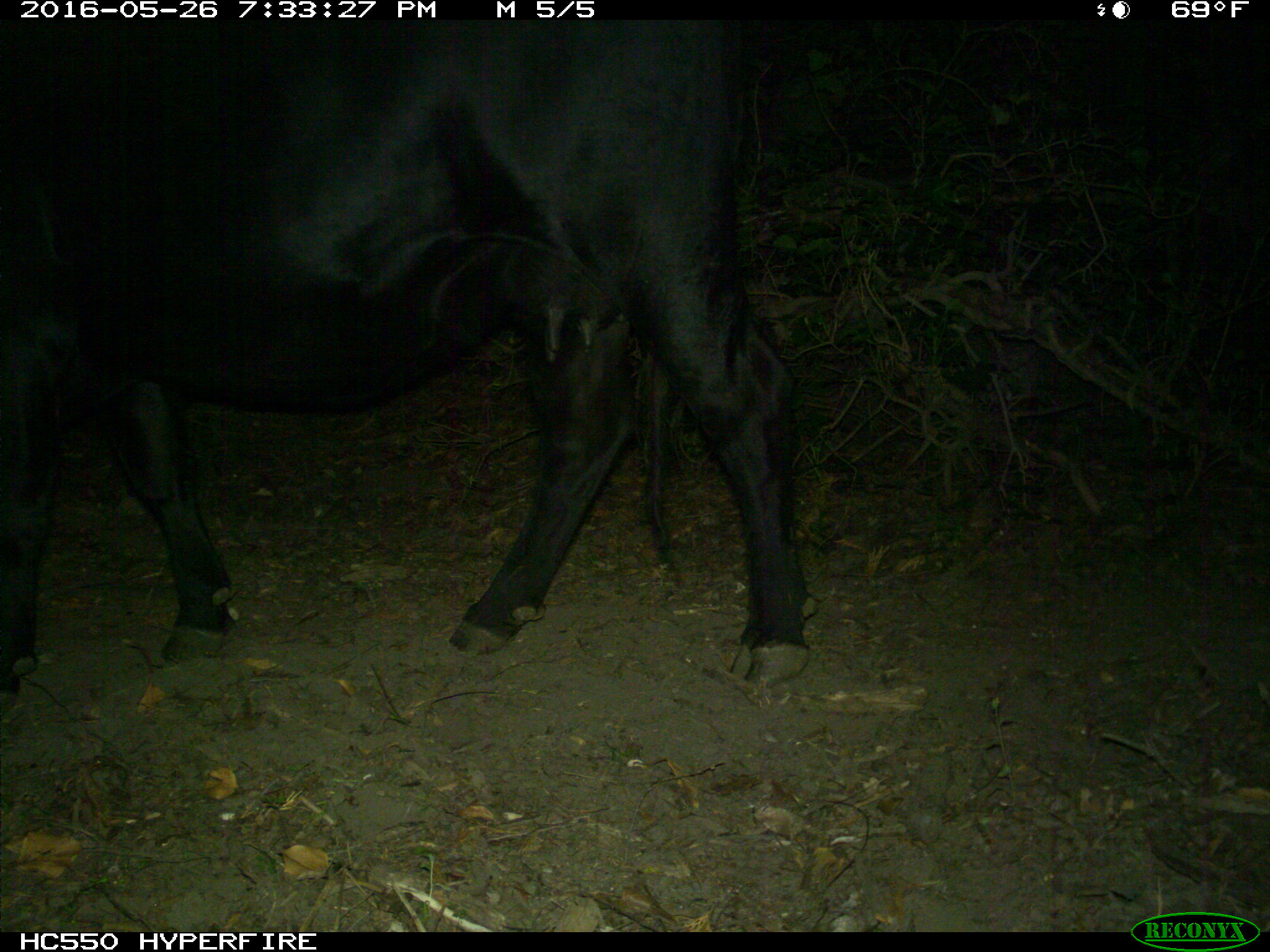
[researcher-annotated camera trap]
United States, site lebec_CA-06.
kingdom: Animalia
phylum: Chordata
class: Mammalia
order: Artiodactyla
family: Bovidae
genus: Bos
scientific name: Bos taurus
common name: domestic cow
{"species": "Bos taurus (domestic cow)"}